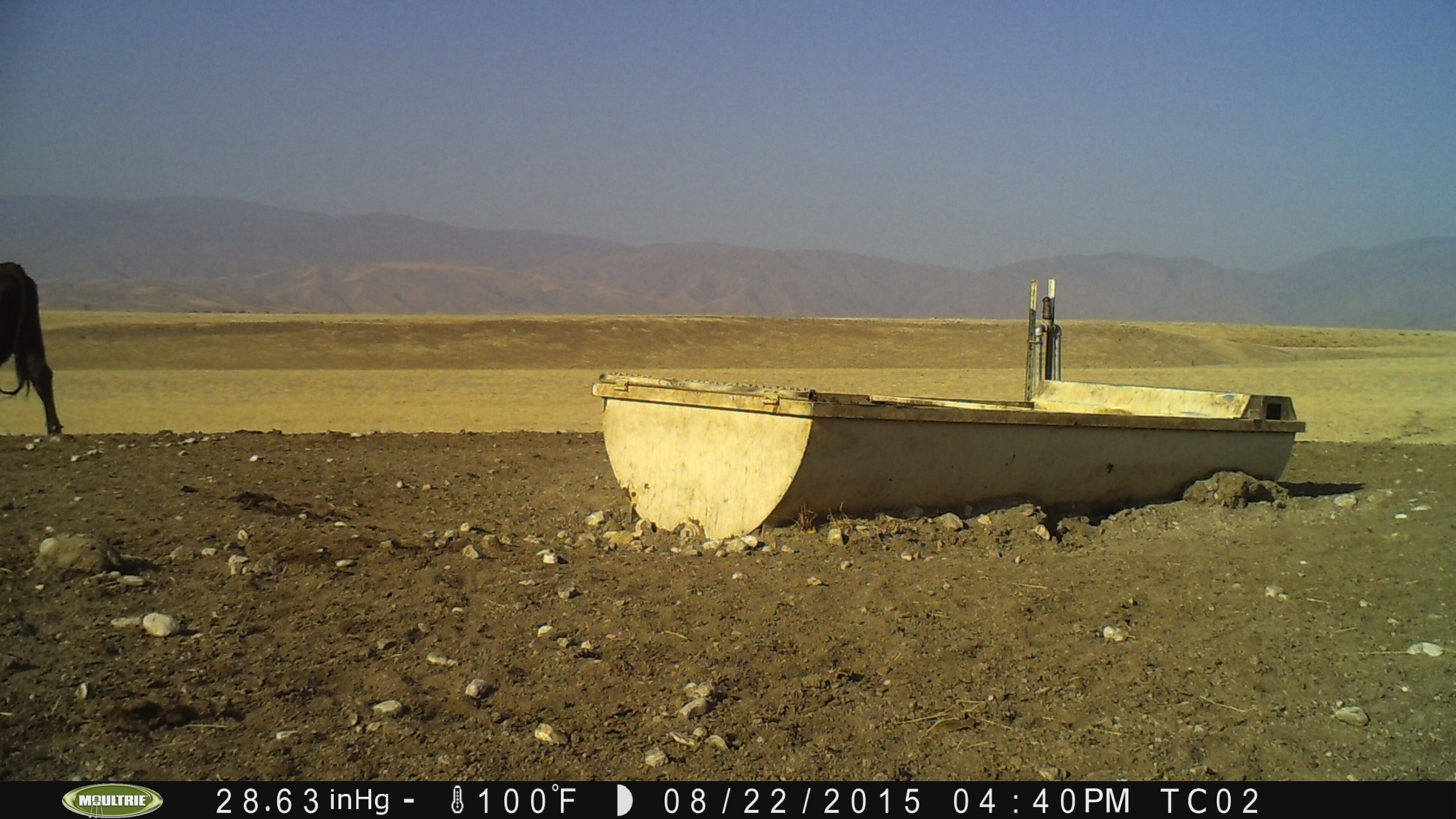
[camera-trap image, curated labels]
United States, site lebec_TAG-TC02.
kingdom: Animalia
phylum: Chordata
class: Mammalia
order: Artiodactyla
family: Bovidae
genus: Bos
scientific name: Bos taurus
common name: domestic cow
Bos taurus (domestic cow).